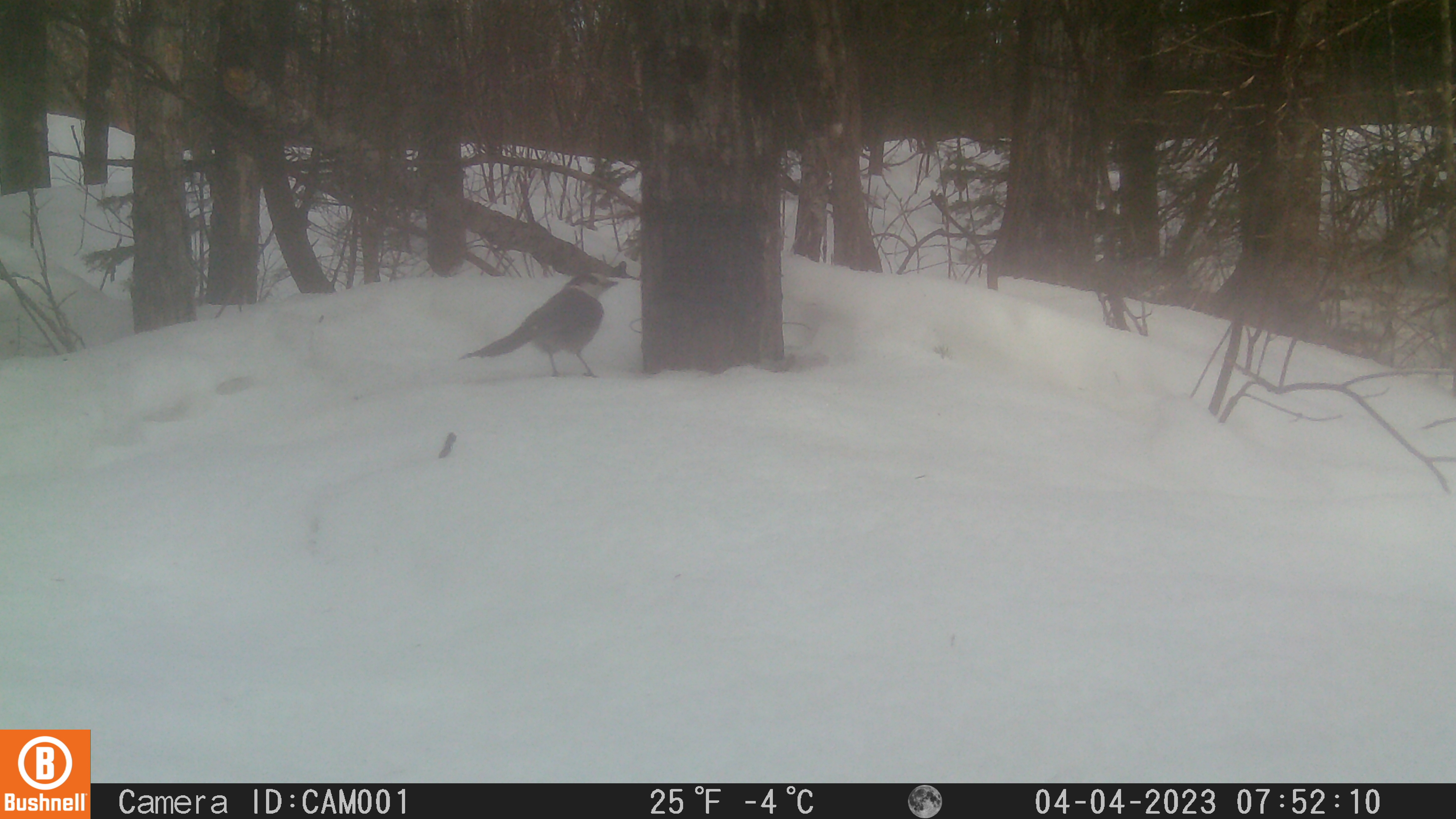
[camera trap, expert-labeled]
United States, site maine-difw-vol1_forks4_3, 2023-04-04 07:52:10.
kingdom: Animalia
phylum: Chordata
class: Aves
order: Passeriformes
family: Corvidae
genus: Perisoreus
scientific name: Perisoreus canadensis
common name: canada jay